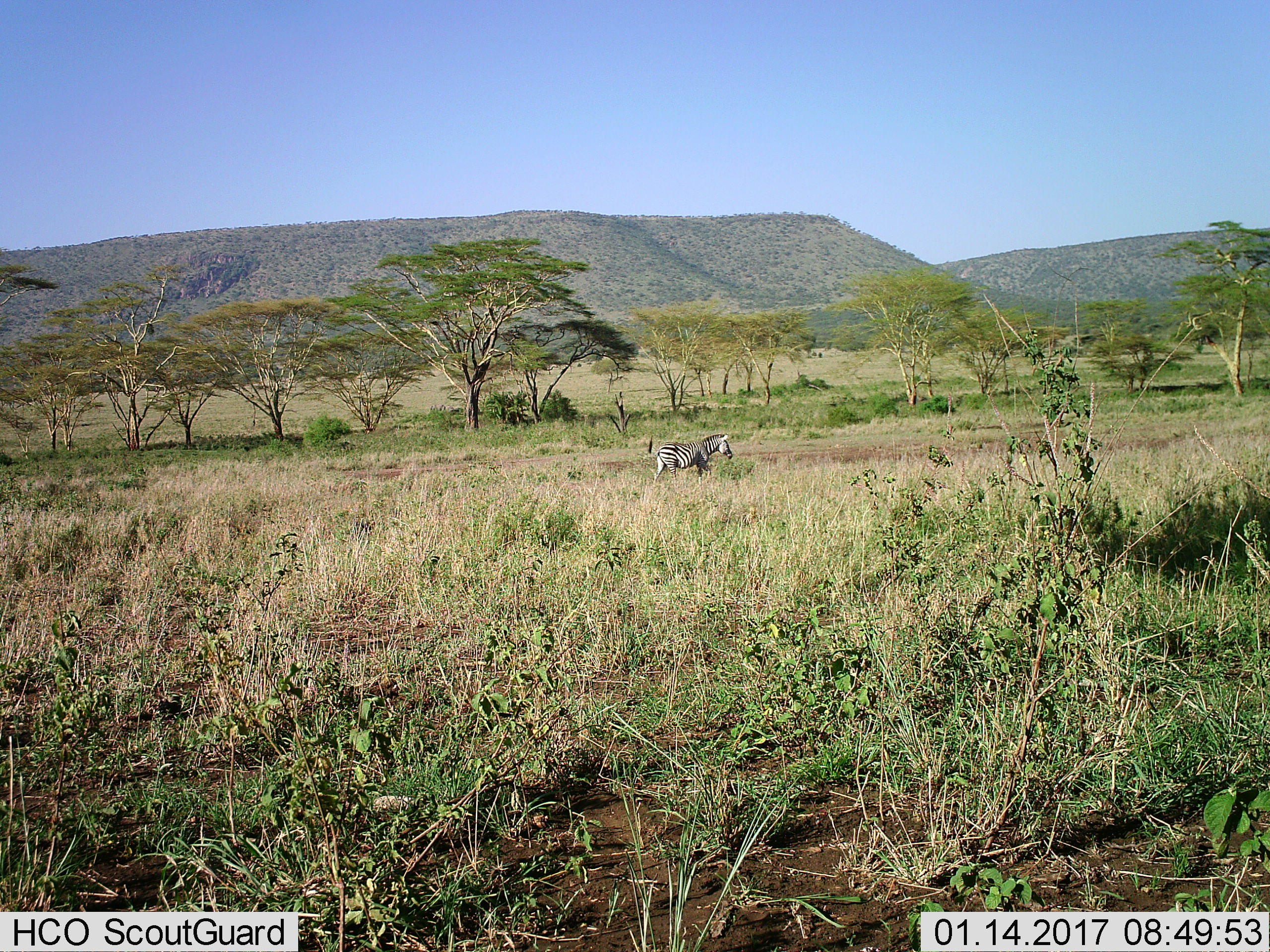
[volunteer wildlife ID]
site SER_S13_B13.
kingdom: Animalia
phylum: Chordata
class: Mammalia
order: Perissodactyla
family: Equidae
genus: Equus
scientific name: Equus quagga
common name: plains zebra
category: zebraplains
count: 1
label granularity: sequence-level